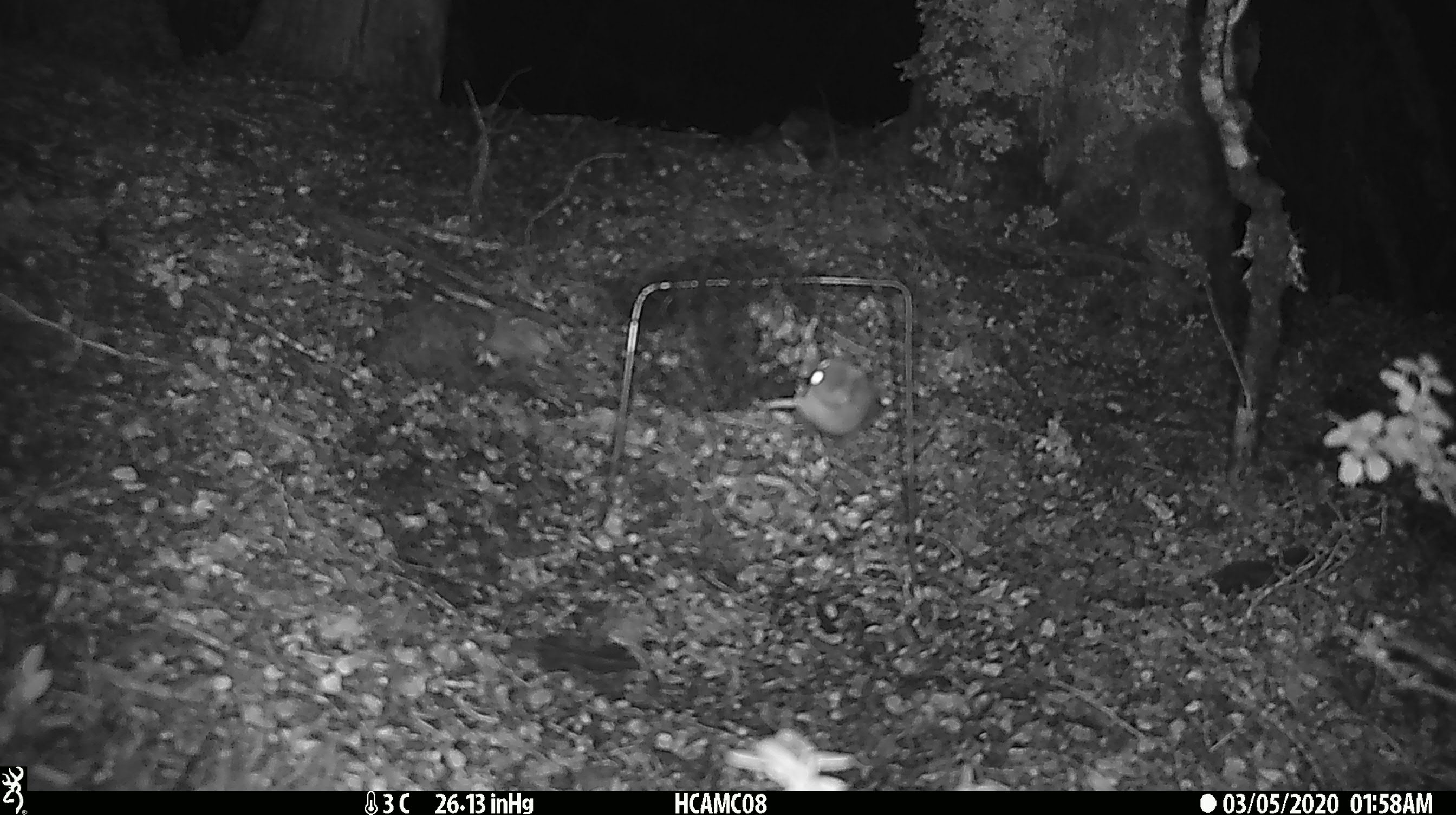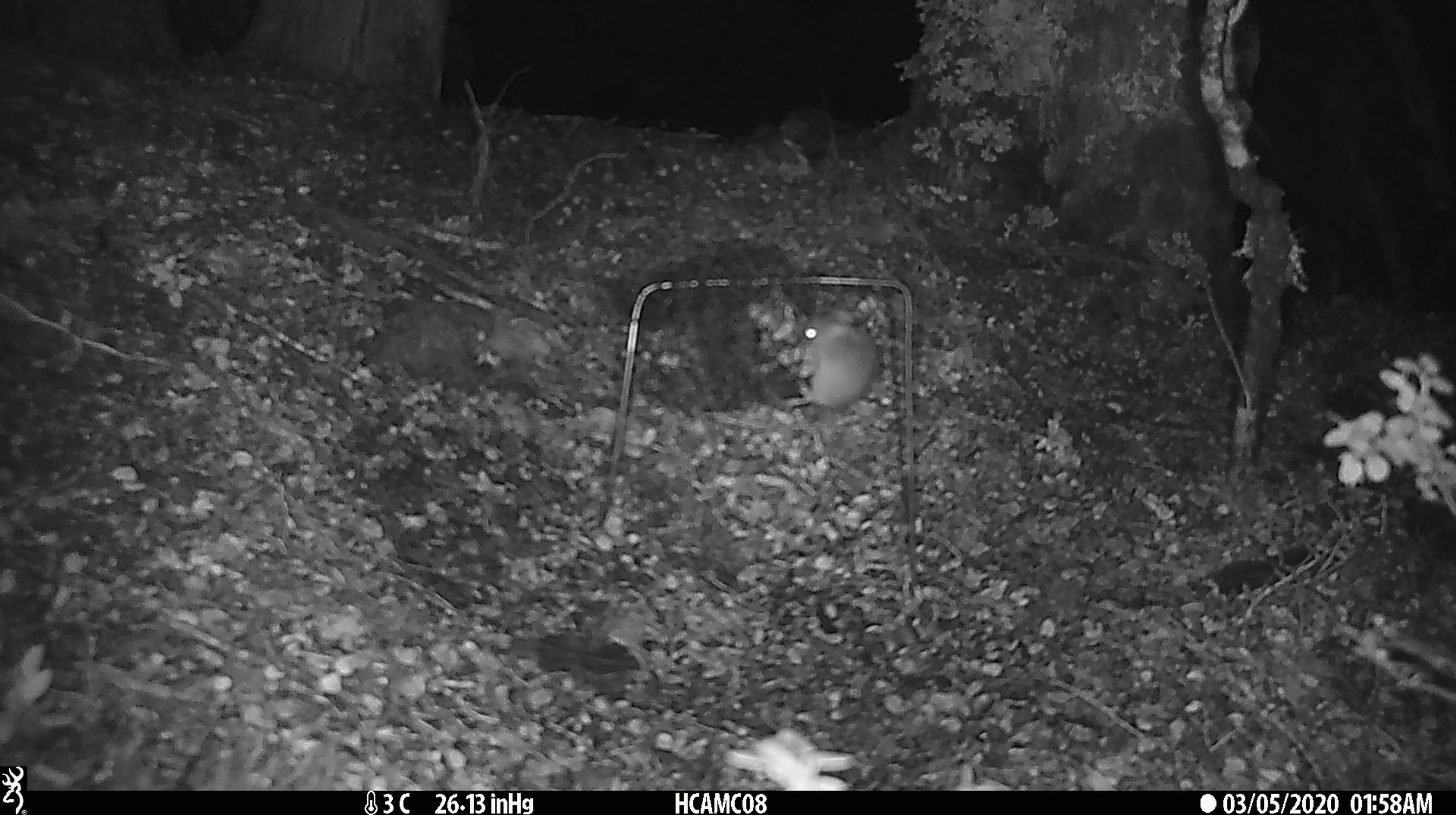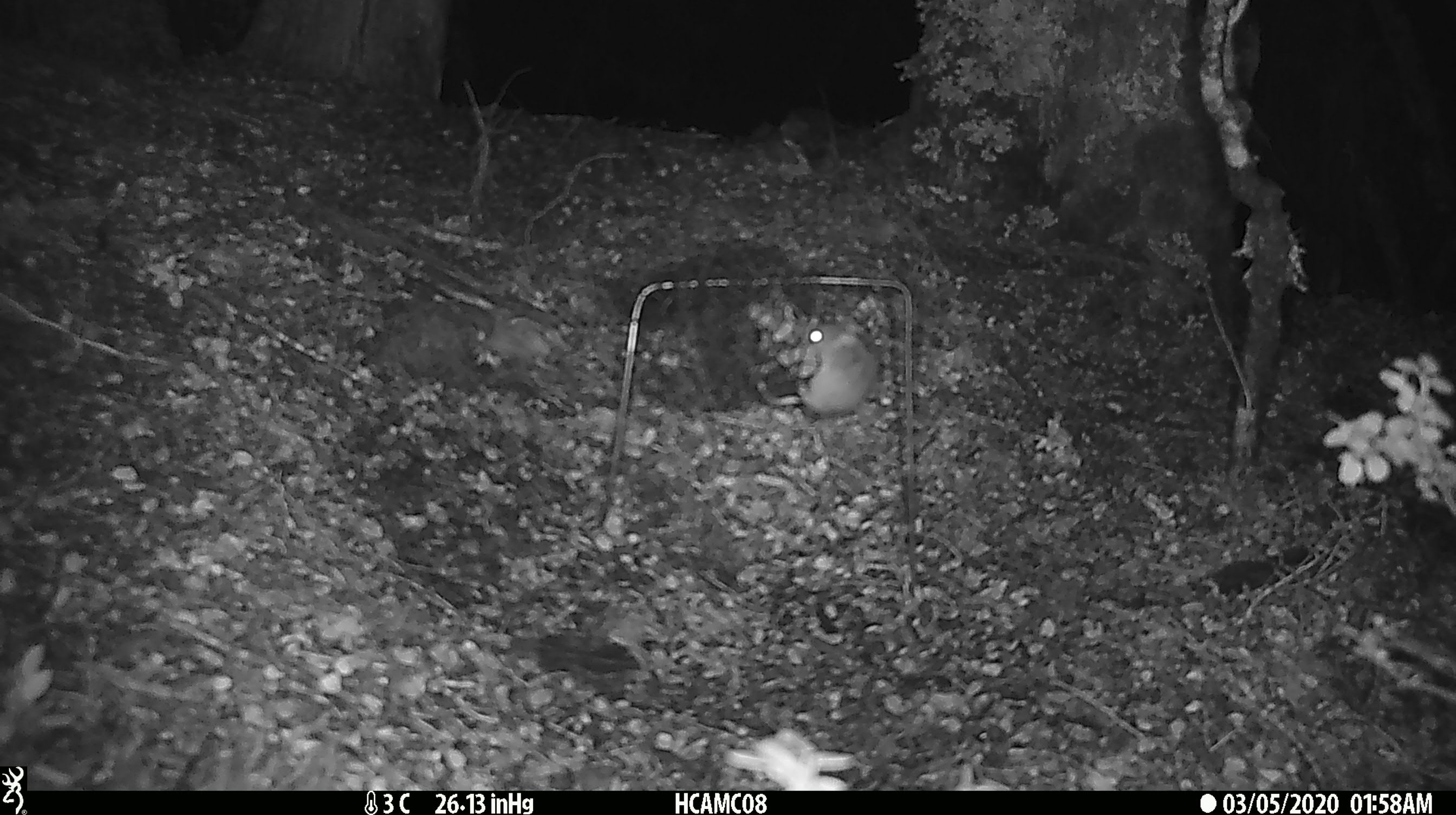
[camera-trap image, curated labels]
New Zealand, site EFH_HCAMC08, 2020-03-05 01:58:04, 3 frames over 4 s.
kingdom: Animalia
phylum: Chordata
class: Mammalia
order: Rodentia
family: Muridae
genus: Mus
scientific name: Mus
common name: mouse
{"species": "mouse (Mus)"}